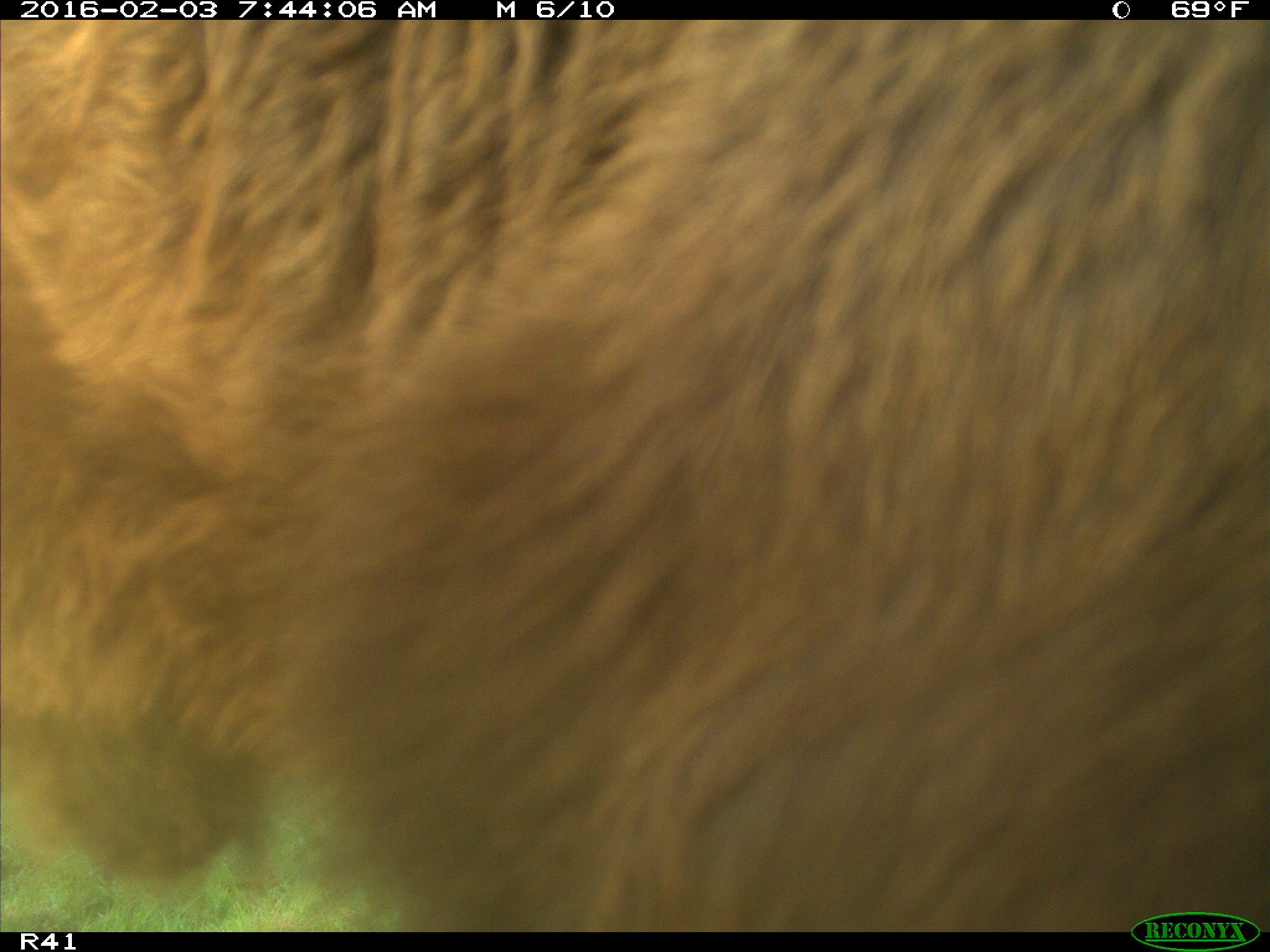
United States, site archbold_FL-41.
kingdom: Animalia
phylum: Chordata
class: Mammalia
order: Artiodactyla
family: Bovidae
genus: Bos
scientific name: Bos taurus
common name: domestic cow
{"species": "Bos taurus (domestic cow)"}